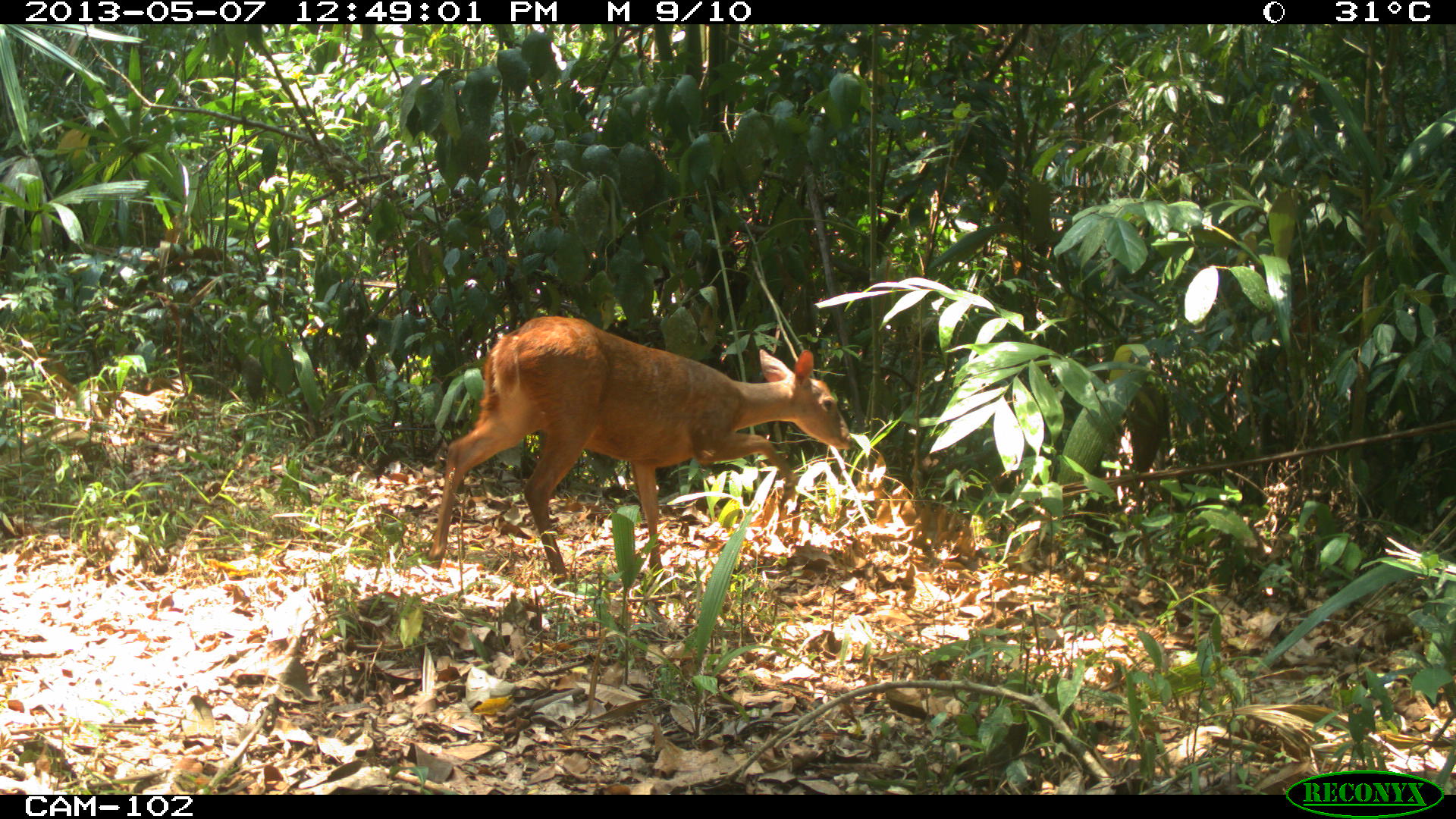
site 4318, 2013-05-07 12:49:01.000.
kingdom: Animalia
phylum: Chordata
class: Mammalia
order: Artiodactyla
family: Cervidae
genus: Mazama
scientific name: Mazama temama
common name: central american red brocket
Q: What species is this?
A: Mazama temama (central american red brocket).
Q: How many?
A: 1.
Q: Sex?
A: Female.